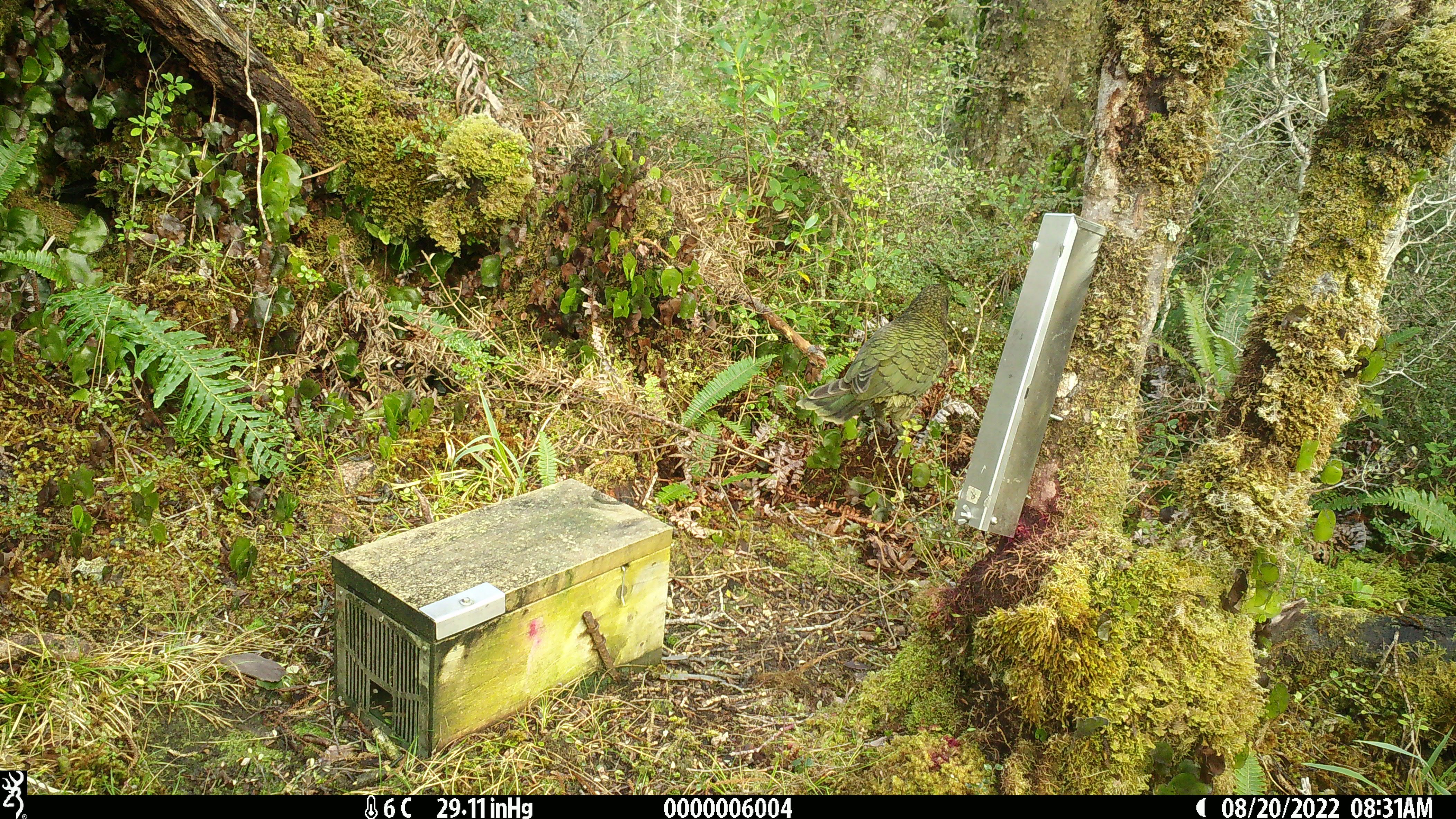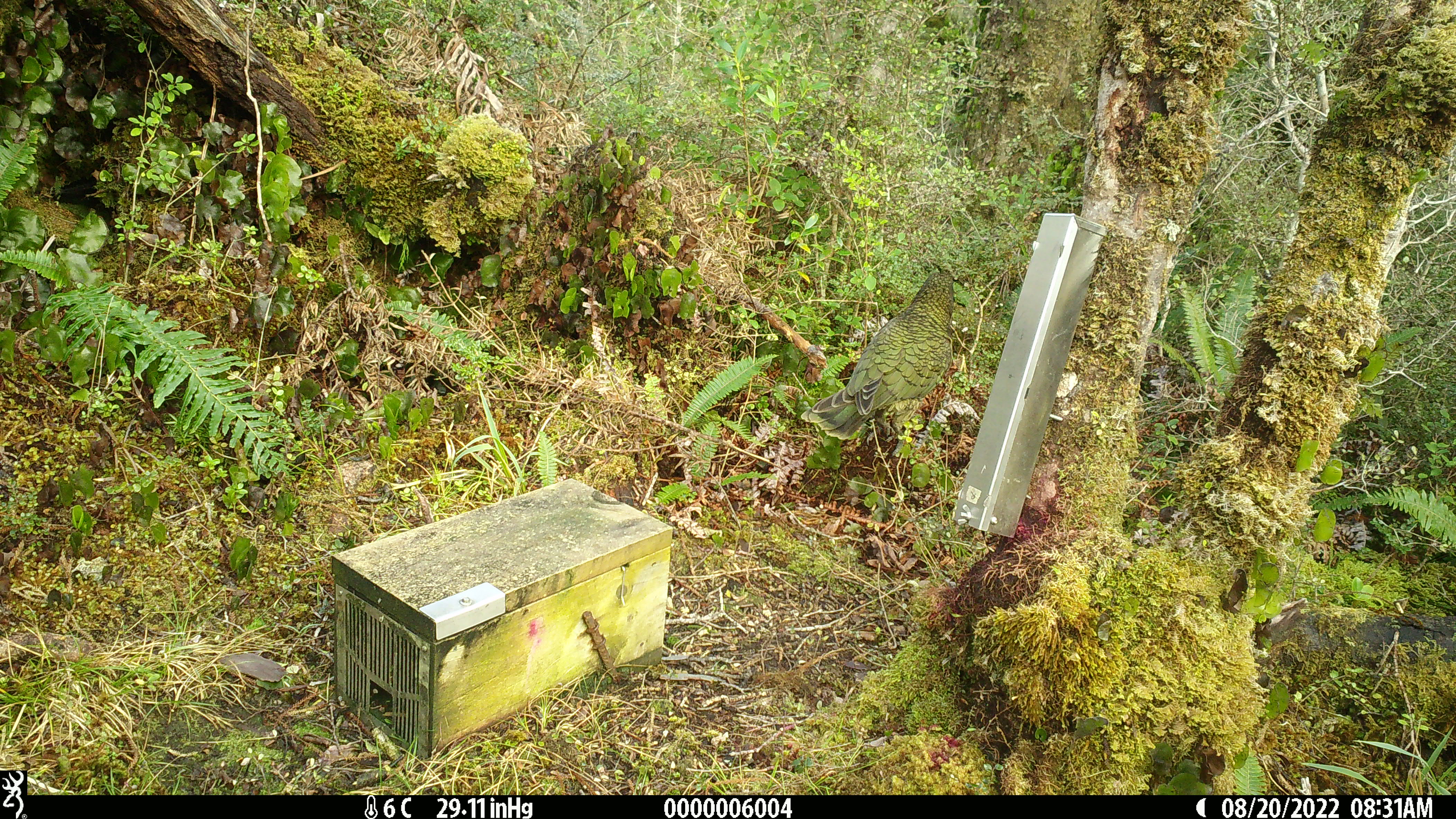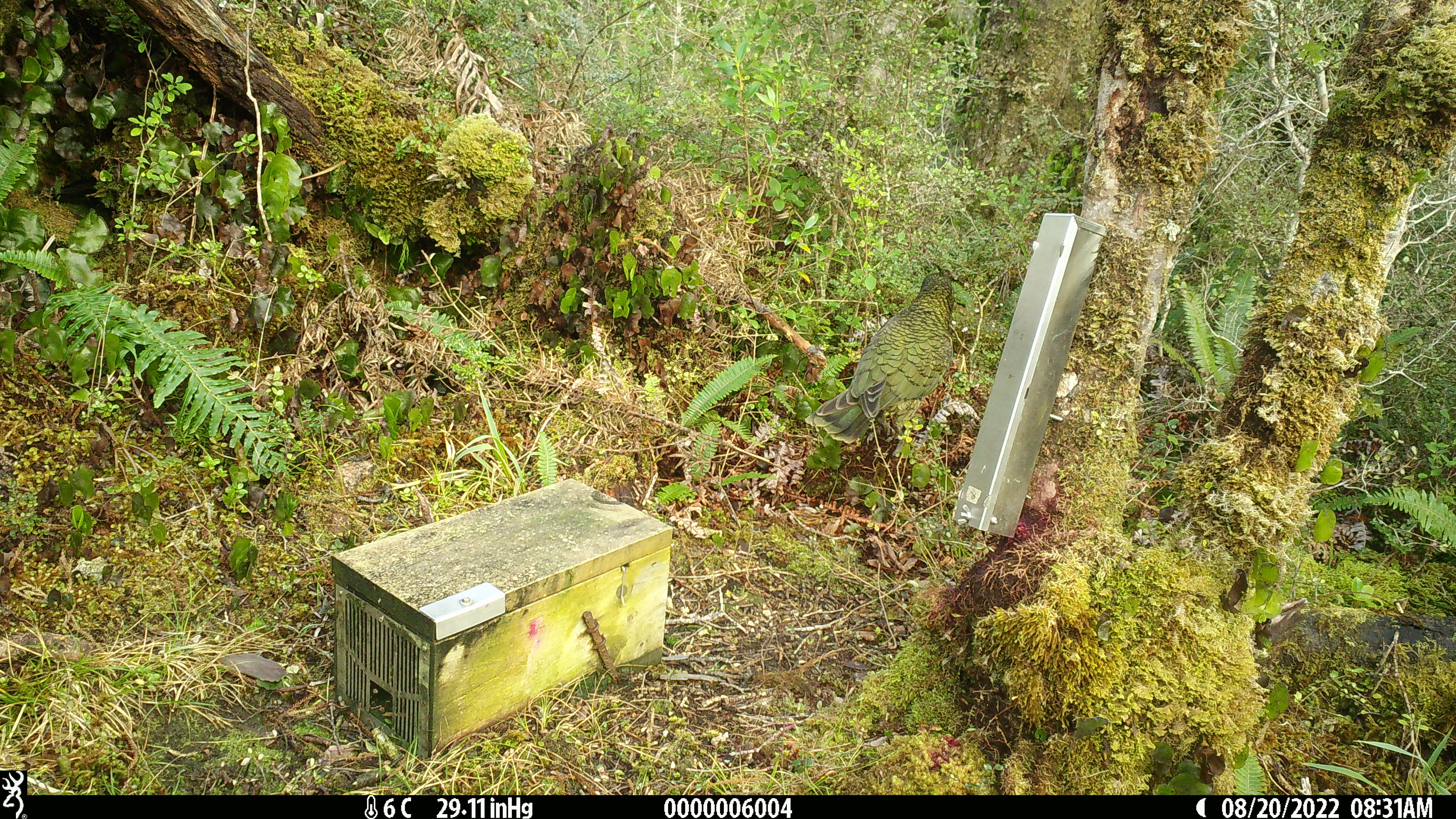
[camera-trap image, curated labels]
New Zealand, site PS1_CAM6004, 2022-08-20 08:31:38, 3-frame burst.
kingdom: Animalia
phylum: Chordata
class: Aves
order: Psittaciformes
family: Strigopidae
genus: Nestor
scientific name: Nestor notabilis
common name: kea